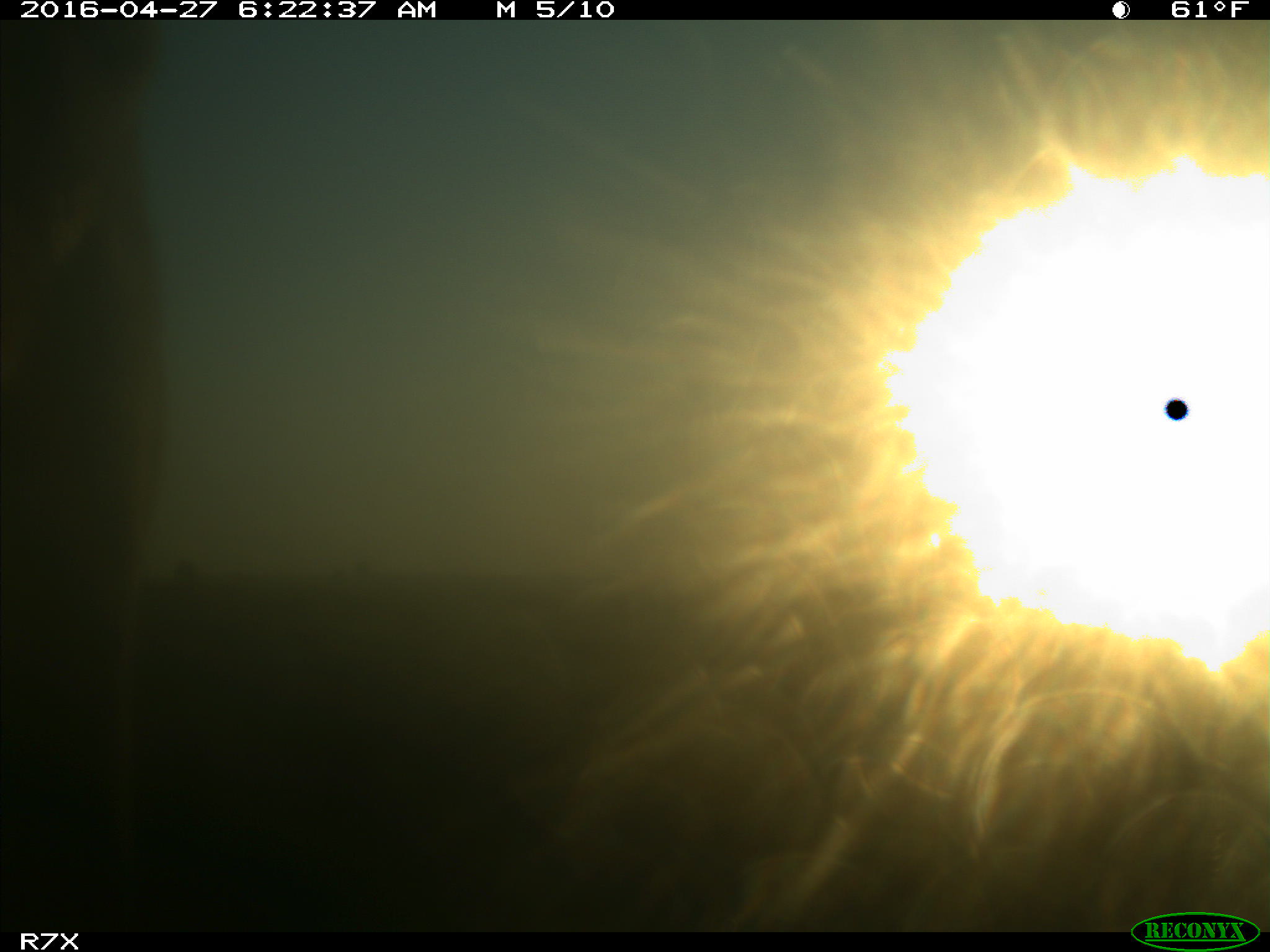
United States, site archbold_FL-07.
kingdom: Animalia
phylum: Chordata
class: Mammalia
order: Artiodactyla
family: Bovidae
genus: Bos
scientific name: Bos taurus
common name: domestic cow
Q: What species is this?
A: Bos taurus (domestic cow).